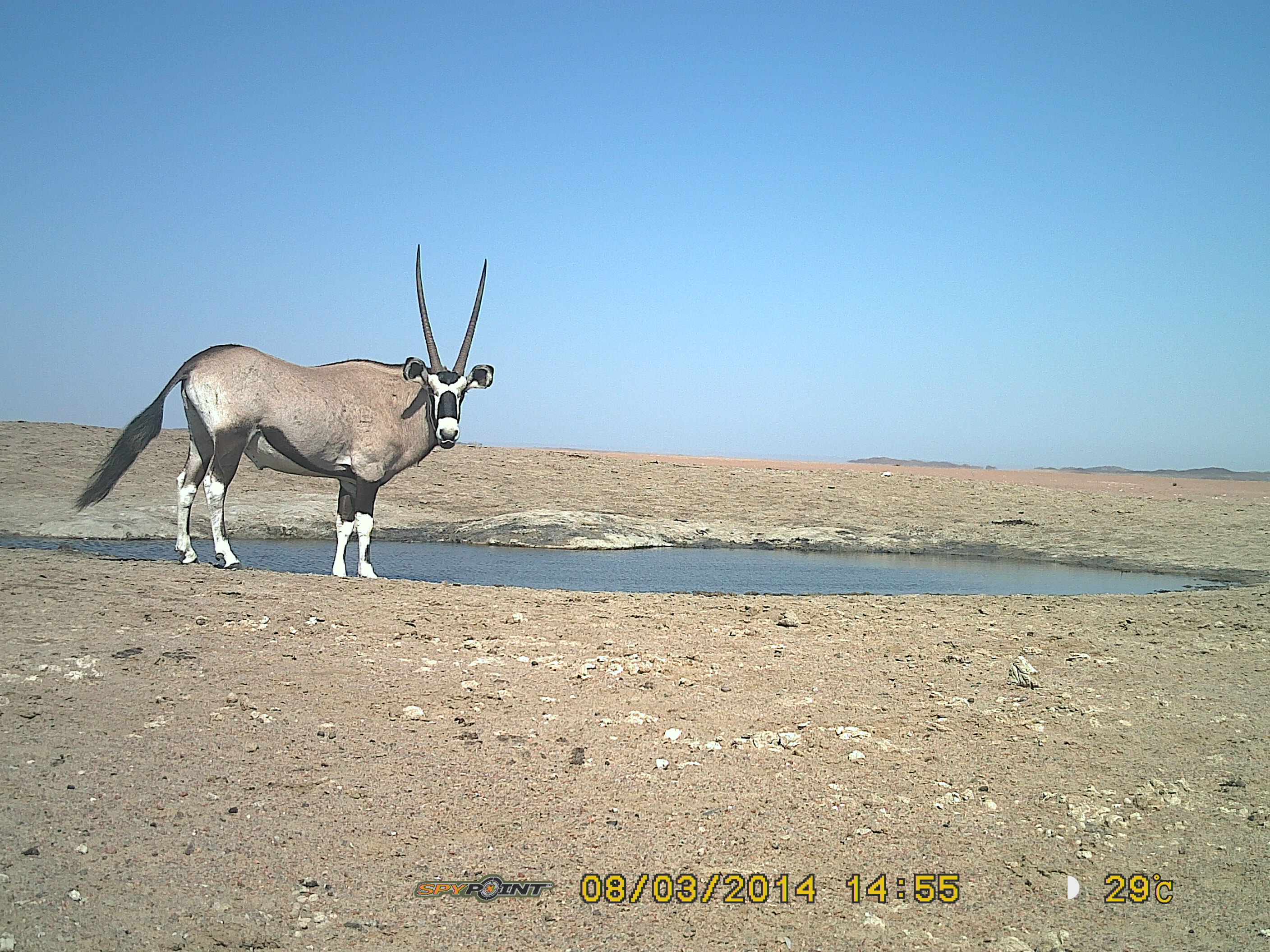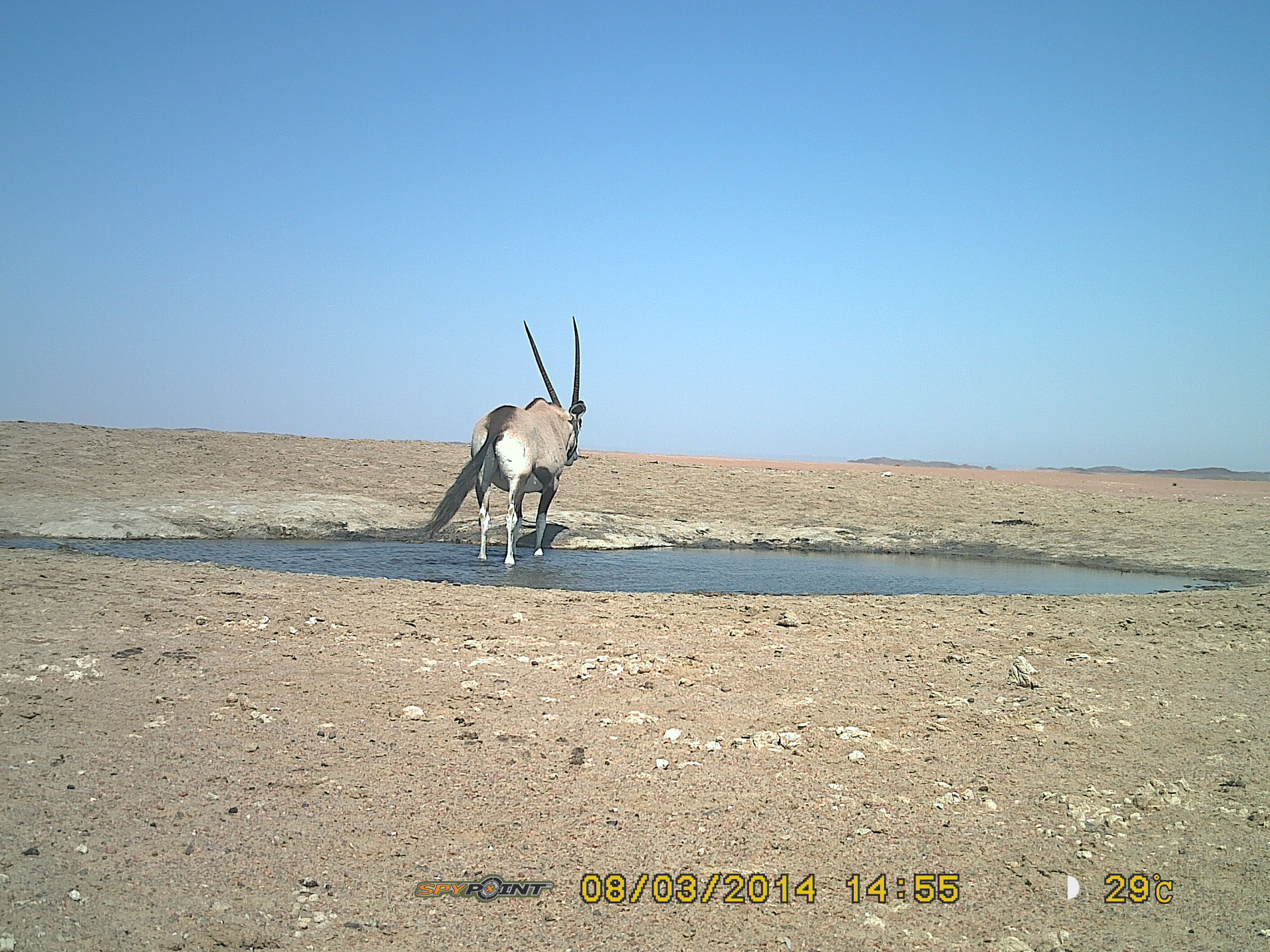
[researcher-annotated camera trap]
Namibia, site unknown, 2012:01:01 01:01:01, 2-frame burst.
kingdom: Animalia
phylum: Chordata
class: Mammalia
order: Artiodactyla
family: Bovidae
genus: Oryx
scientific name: Oryx gazella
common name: gemsbok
Oryx gazella (gemsbok).